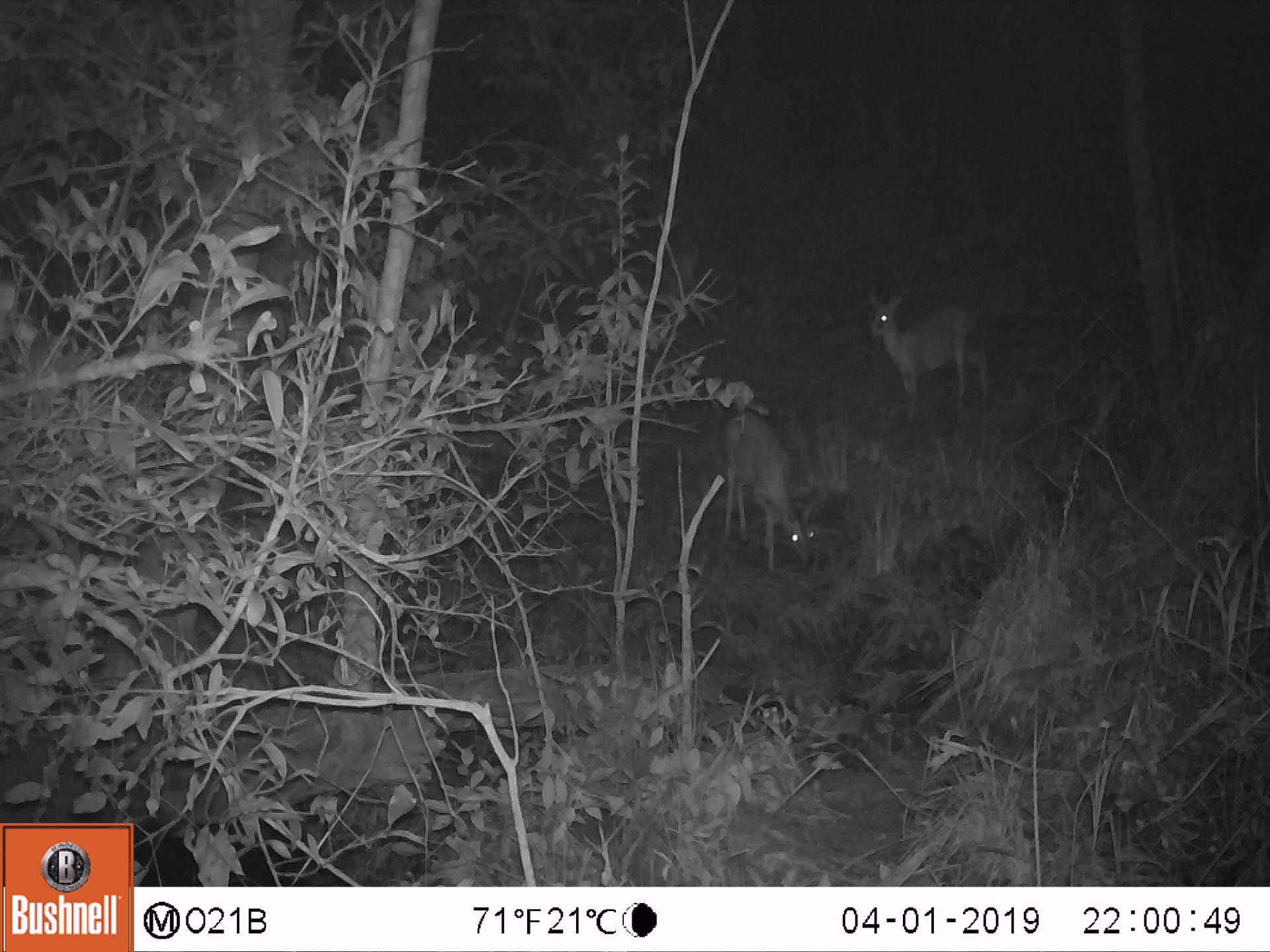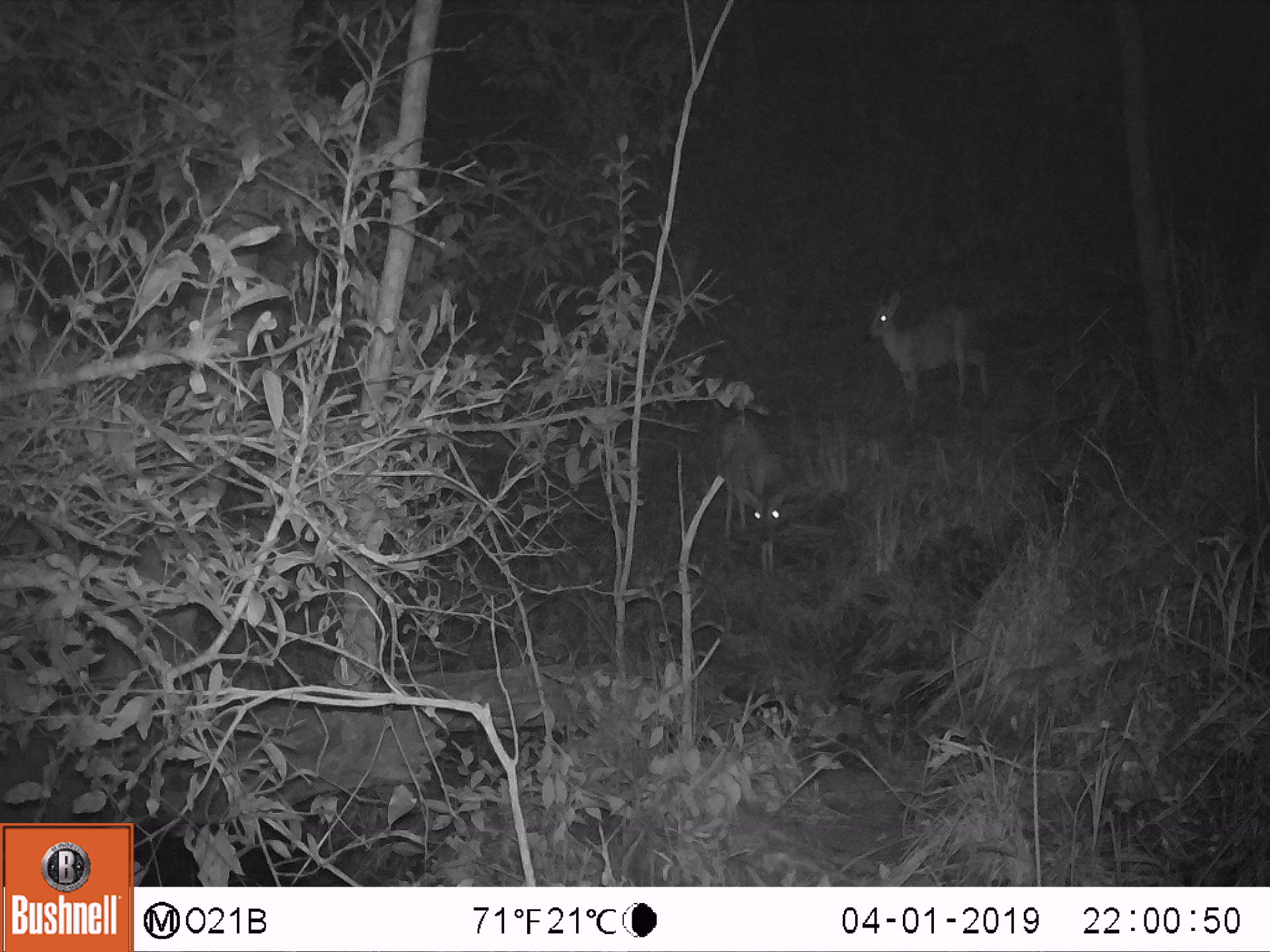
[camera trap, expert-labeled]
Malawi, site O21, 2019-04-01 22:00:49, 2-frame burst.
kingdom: Animalia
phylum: Chordata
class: Mammalia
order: Artiodactyla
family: Bovidae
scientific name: Antilopinae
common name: small antelope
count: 2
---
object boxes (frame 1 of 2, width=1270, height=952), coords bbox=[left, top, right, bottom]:
small antelope: bbox=[710, 401, 822, 574]; bbox=[858, 286, 994, 407]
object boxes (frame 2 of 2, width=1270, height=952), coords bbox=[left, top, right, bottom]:
small antelope: bbox=[860, 289, 996, 415]; bbox=[708, 403, 797, 574]